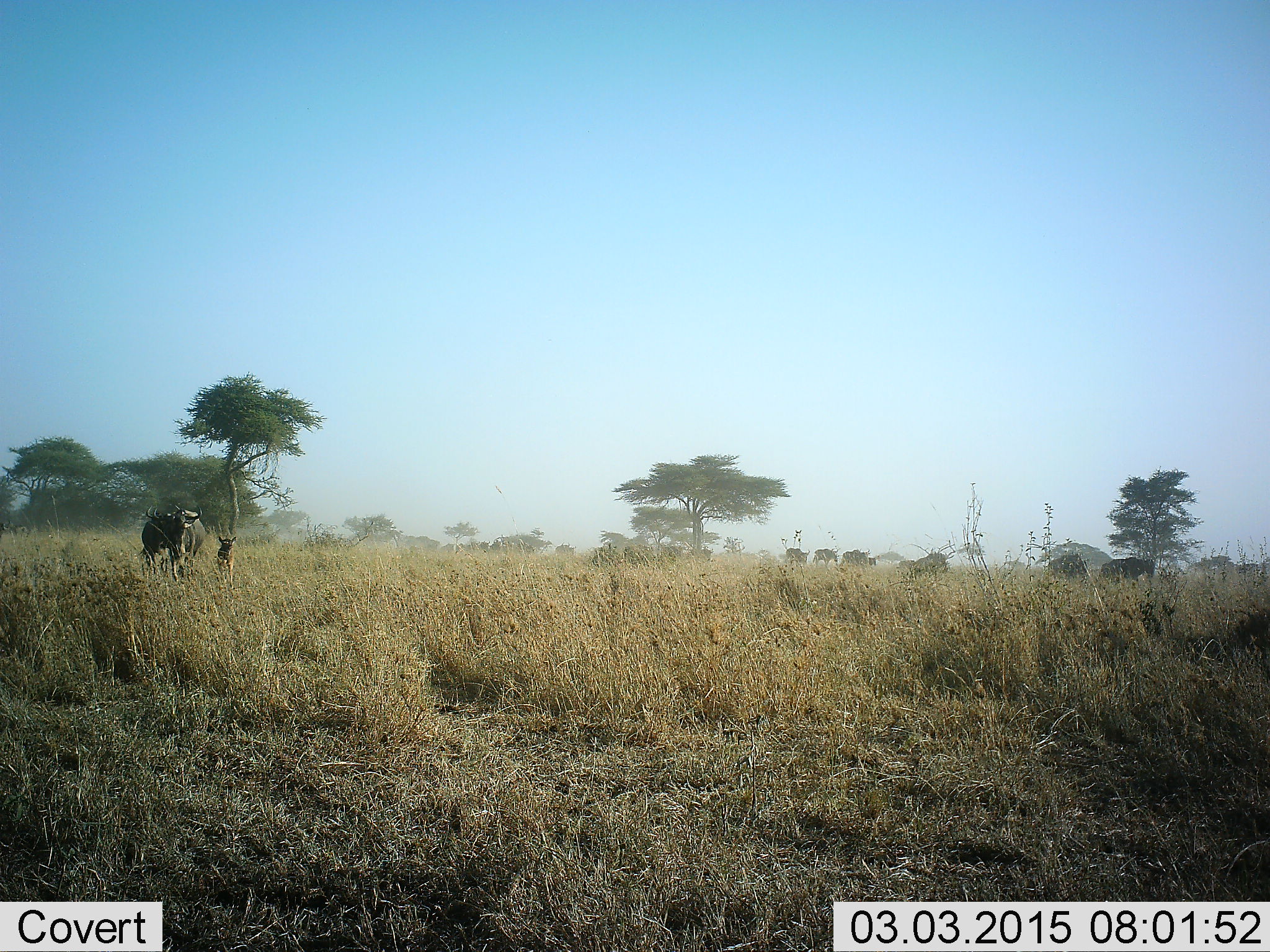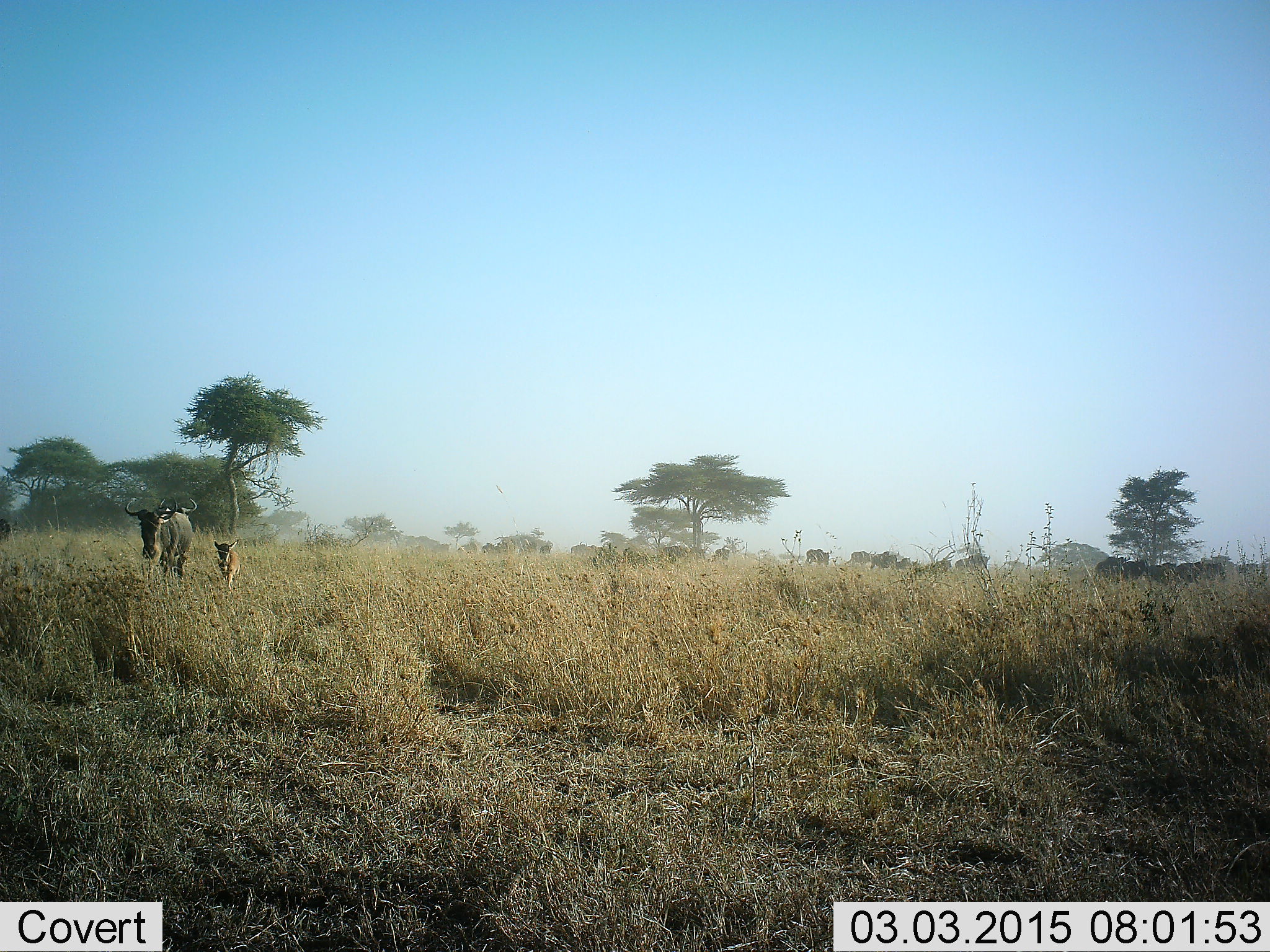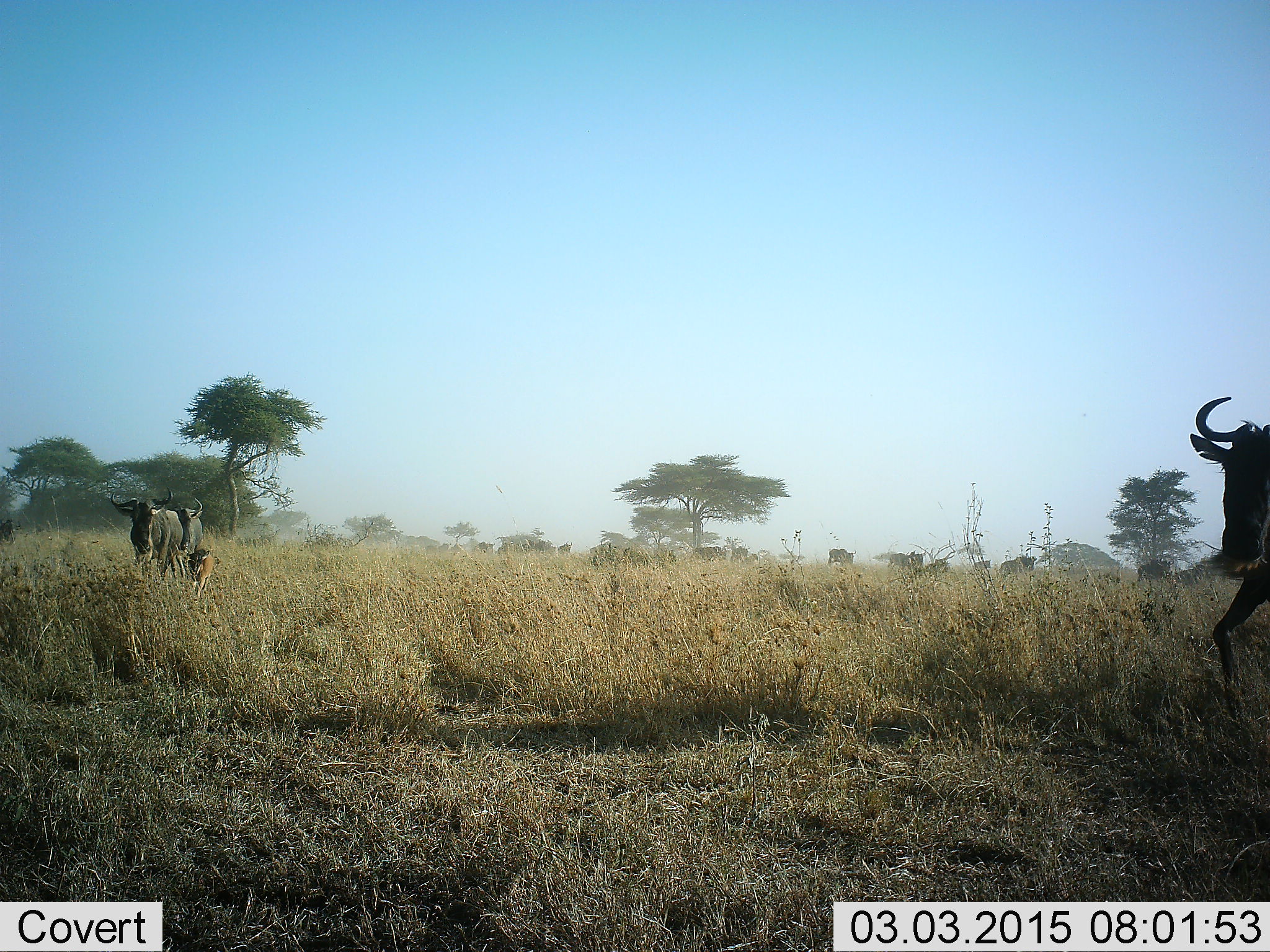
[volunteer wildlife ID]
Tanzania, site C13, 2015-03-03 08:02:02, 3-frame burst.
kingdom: Animalia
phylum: Chordata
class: Mammalia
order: Artiodactyla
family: Bovidae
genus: Connochaetes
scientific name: Connochaetes taurinus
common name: blue wildebeest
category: wildebeest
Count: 11-50.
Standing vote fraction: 20%.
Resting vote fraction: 0%.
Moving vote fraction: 90%.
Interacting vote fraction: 0%.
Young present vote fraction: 90%.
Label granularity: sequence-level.